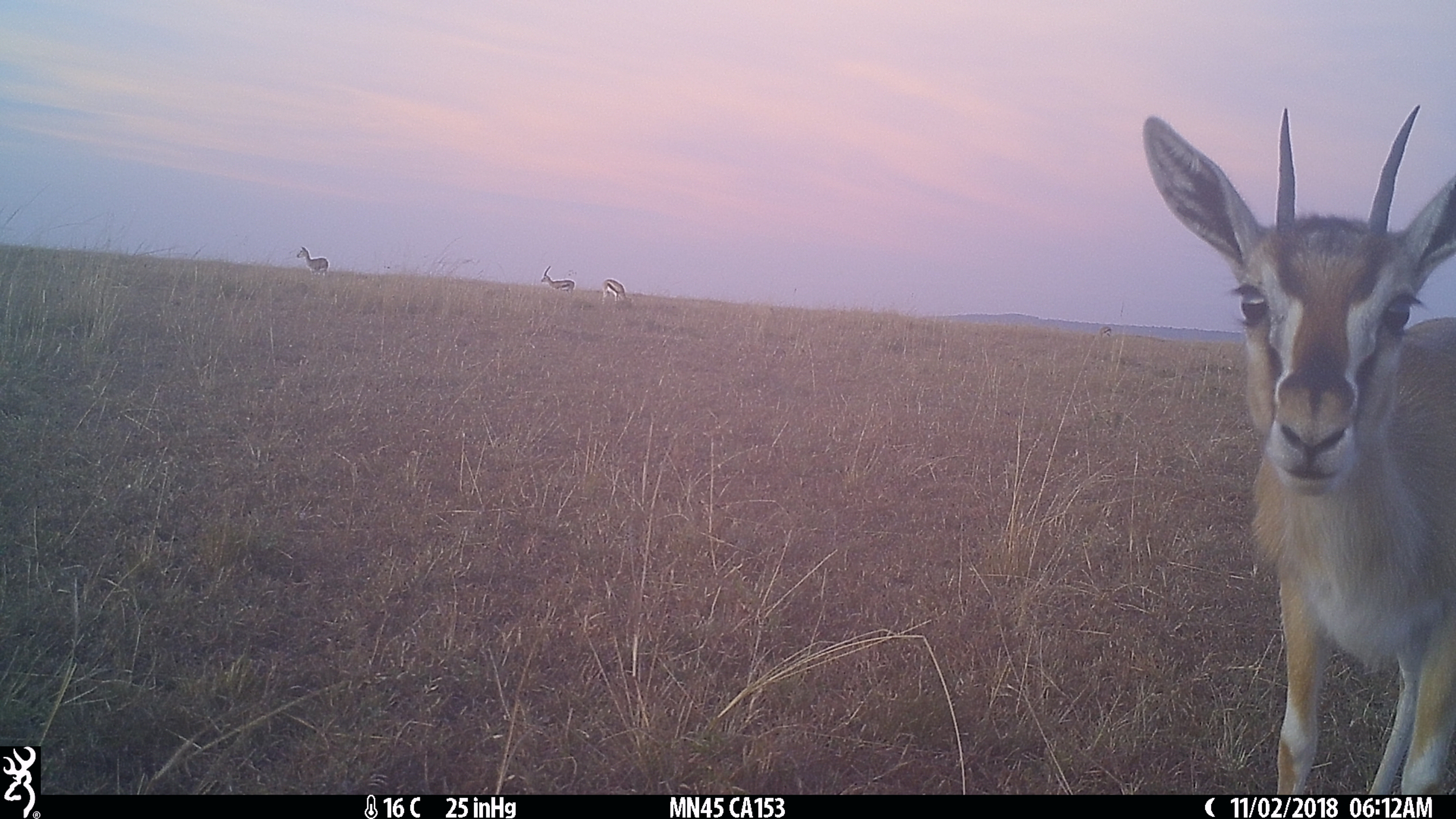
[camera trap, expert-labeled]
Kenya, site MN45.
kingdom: Animalia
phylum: Chordata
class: Mammalia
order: Artiodactyla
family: Bovidae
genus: Eudorcas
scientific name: Eudorcas thomsonii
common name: thomon's gazelle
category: gazelle thomsons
Gazelle thomsons (thomon's gazelle) (Eudorcas thomsonii).